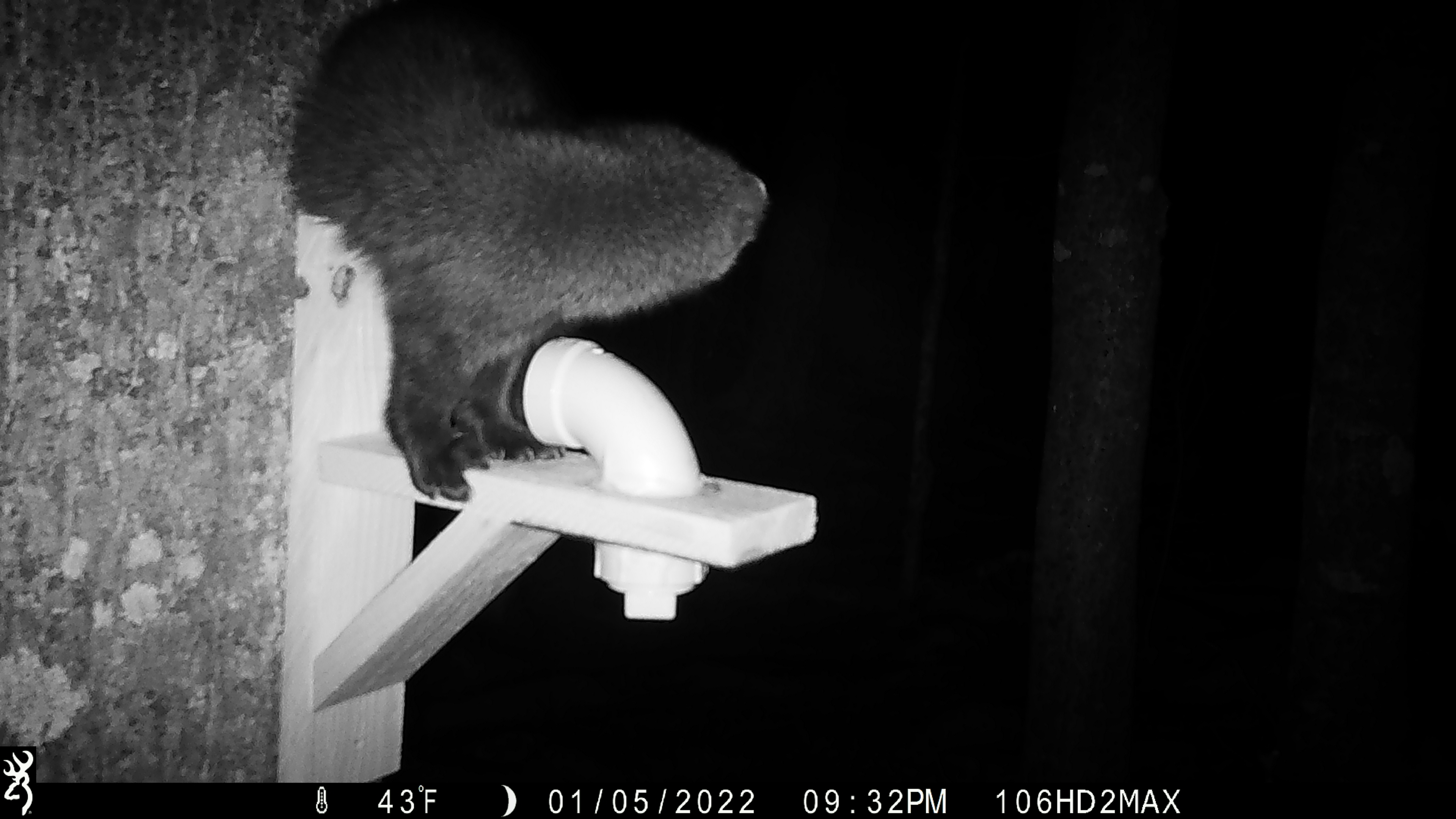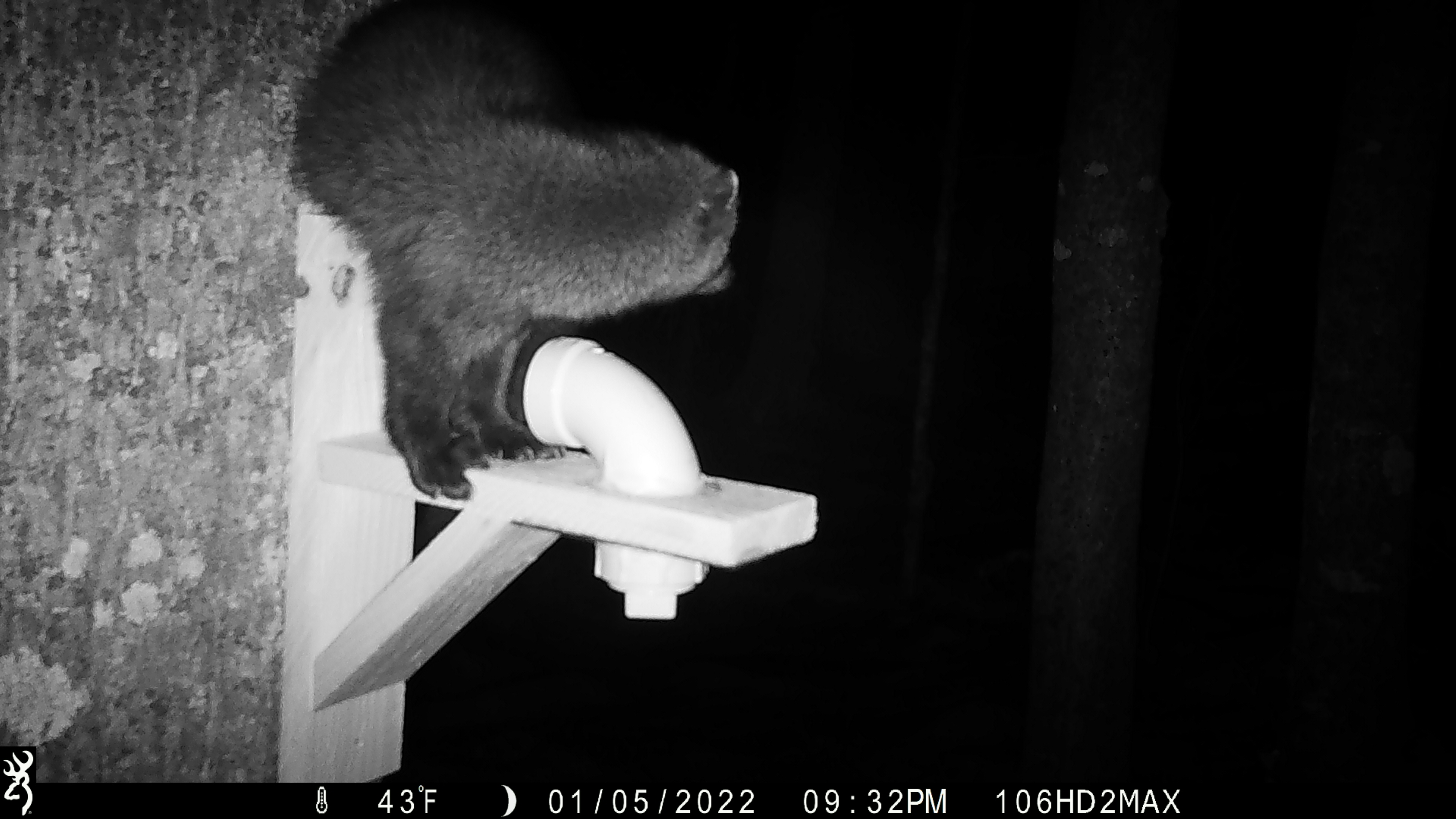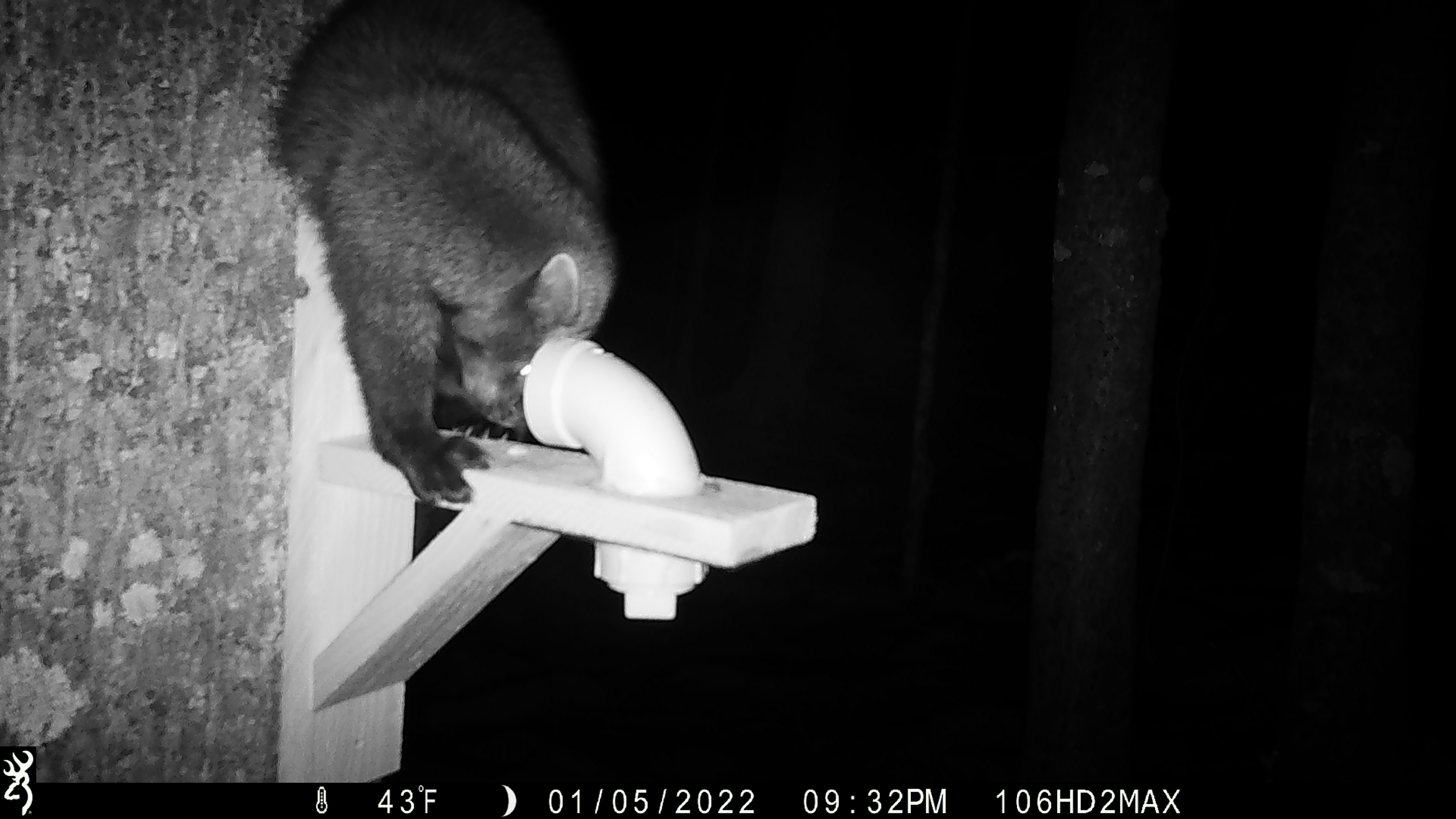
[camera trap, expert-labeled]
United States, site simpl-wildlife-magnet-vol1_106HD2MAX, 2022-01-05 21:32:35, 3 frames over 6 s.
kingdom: Animalia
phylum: Chordata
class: Mammalia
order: Carnivora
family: Mustelidae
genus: Pekania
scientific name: Pekania pennanti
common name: fisher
Fisher (Pekania pennanti).